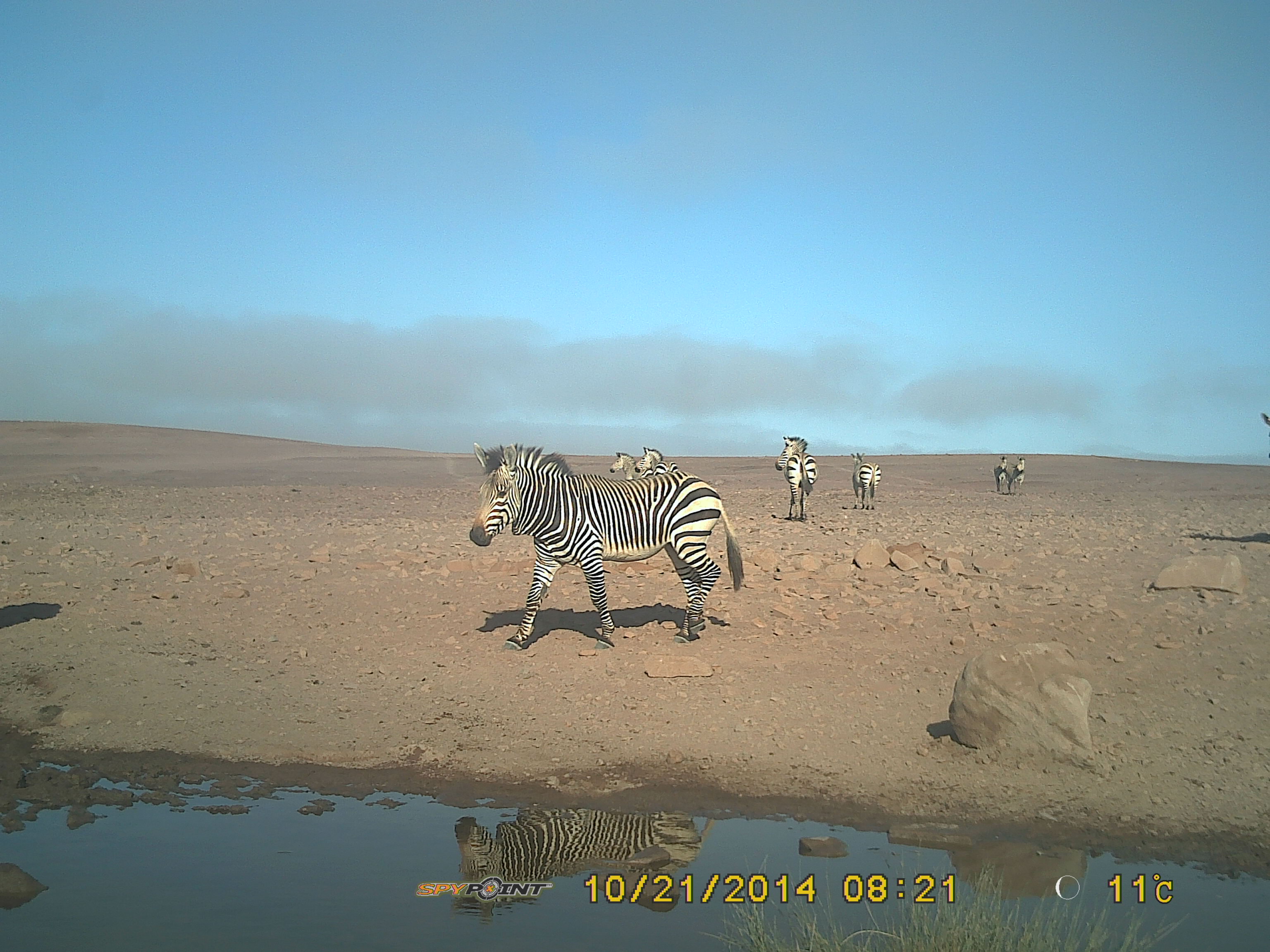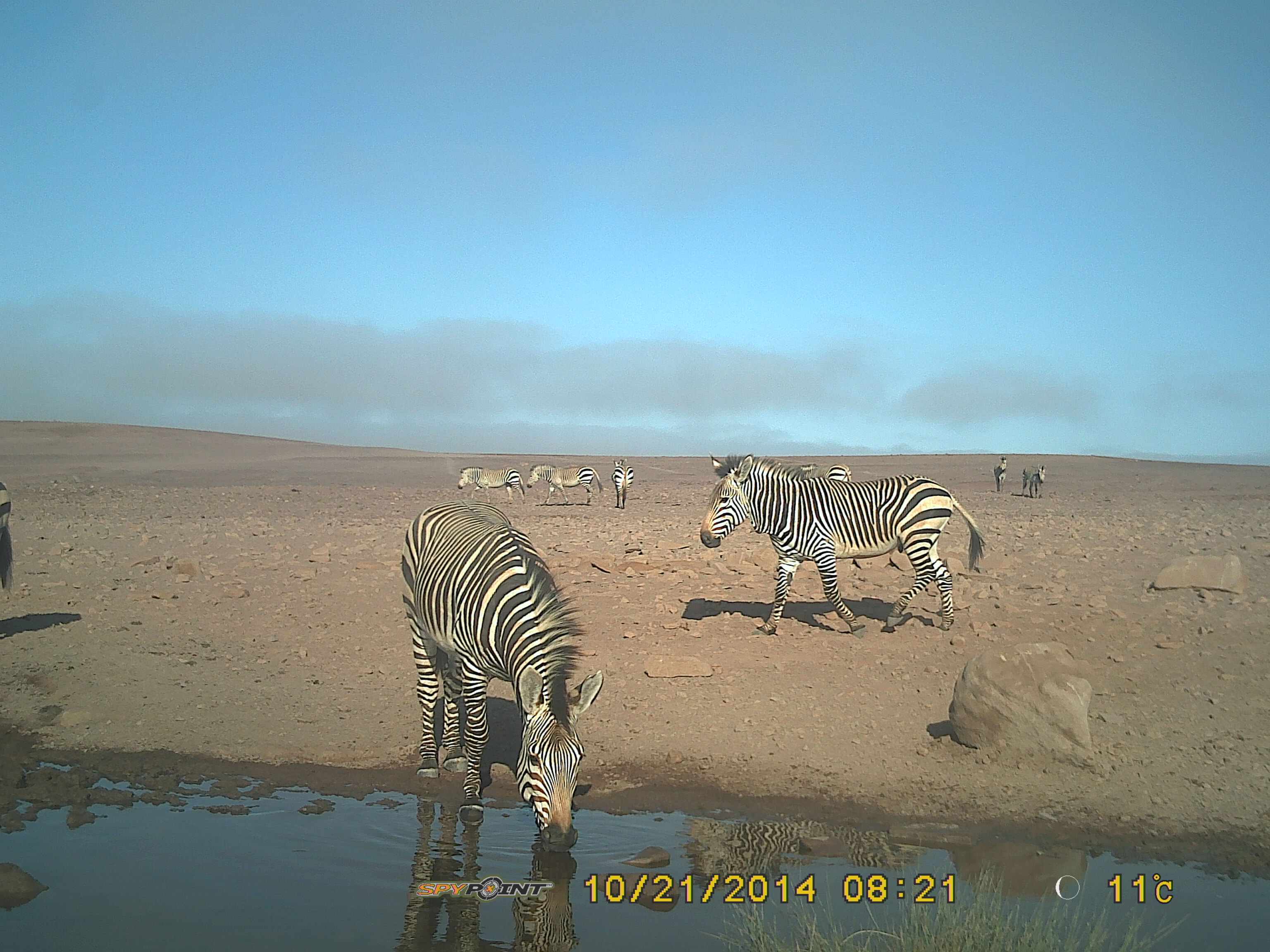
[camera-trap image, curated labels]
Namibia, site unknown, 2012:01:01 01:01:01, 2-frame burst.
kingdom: Animalia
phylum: Chordata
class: Mammalia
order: Perissodactyla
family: Equidae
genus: Equus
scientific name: Equus zebra hartmannae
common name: hartmann's mountain zebra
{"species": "Equus zebra hartmannae (hartmann's mountain zebra)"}